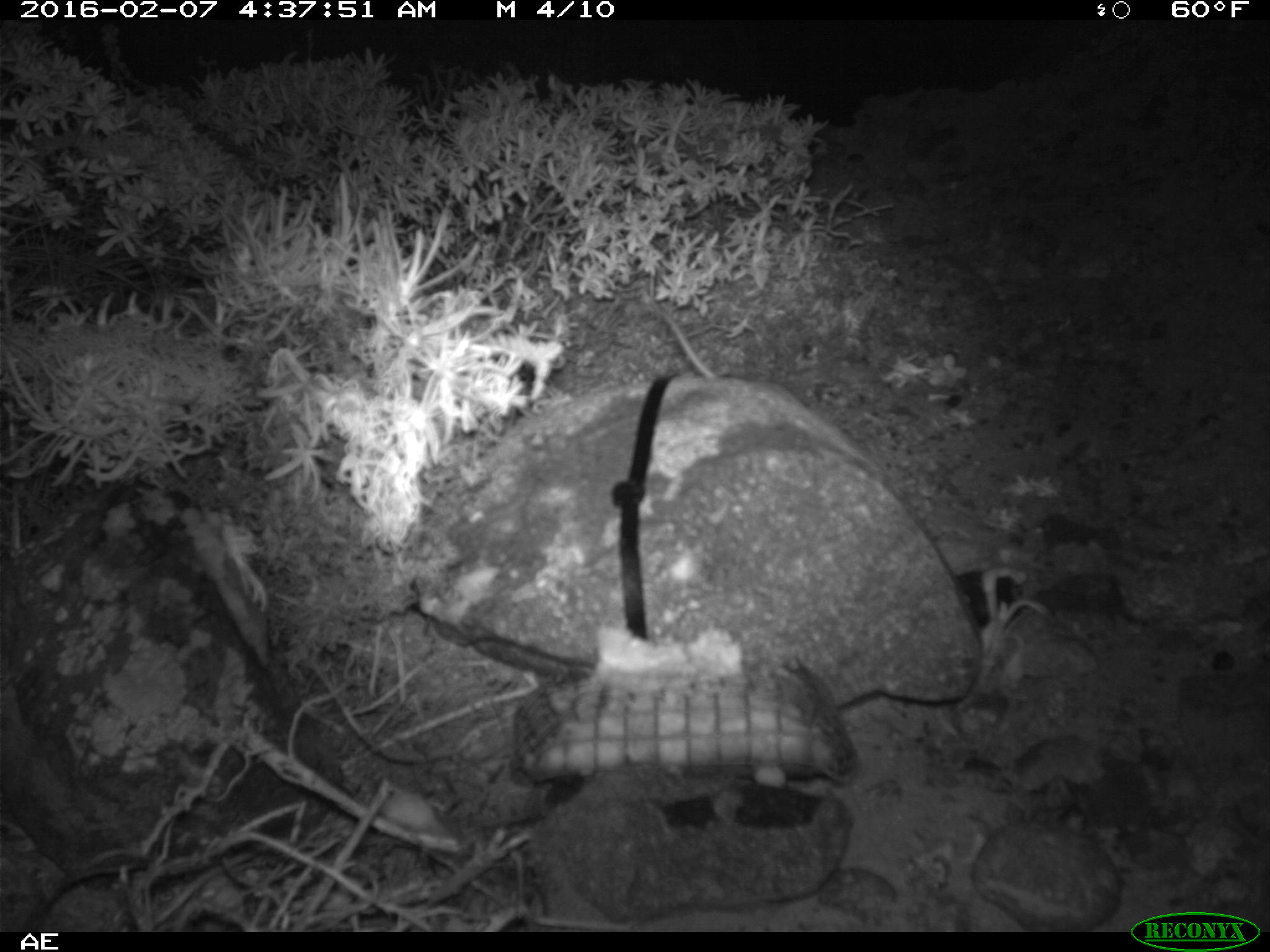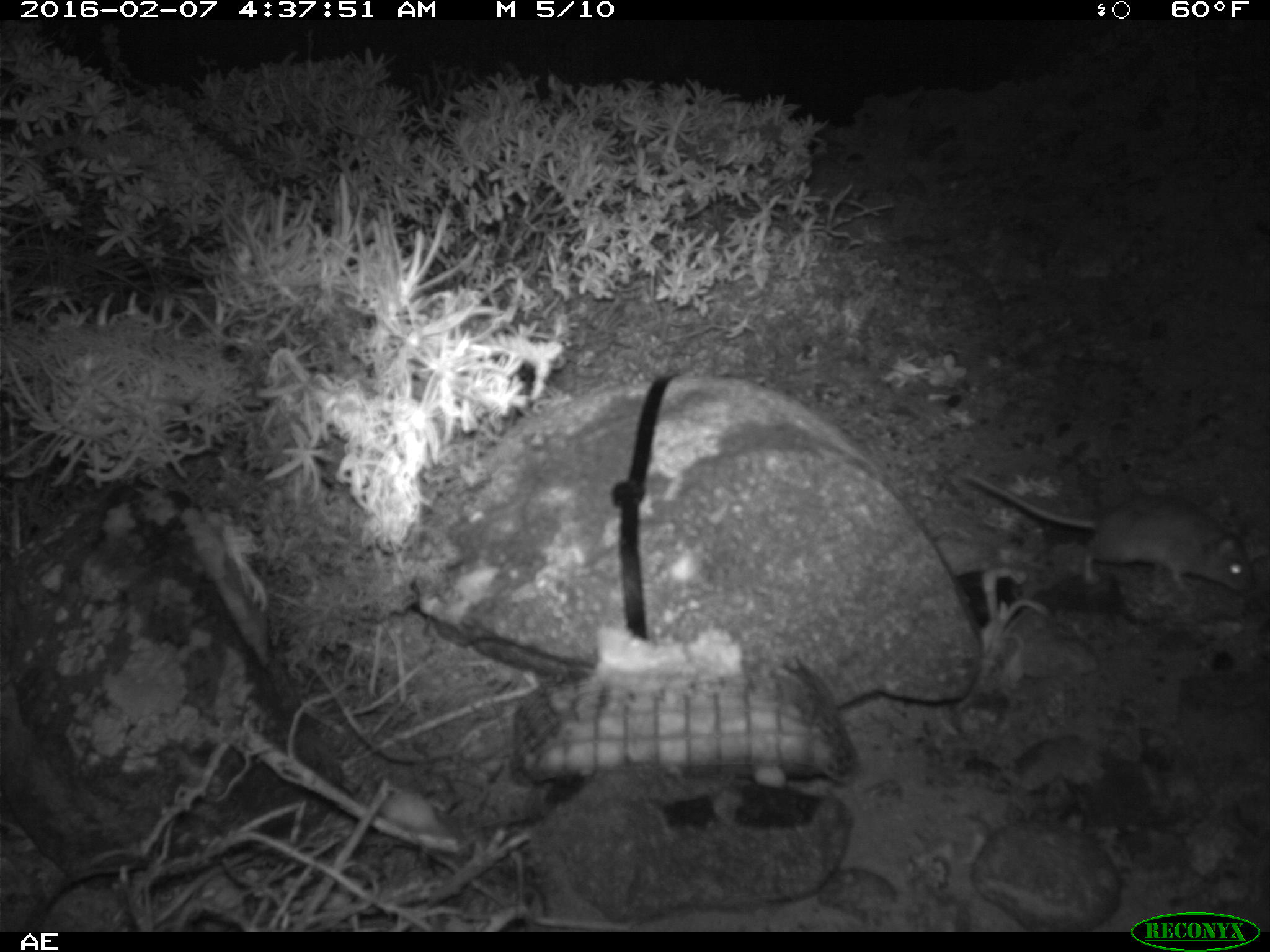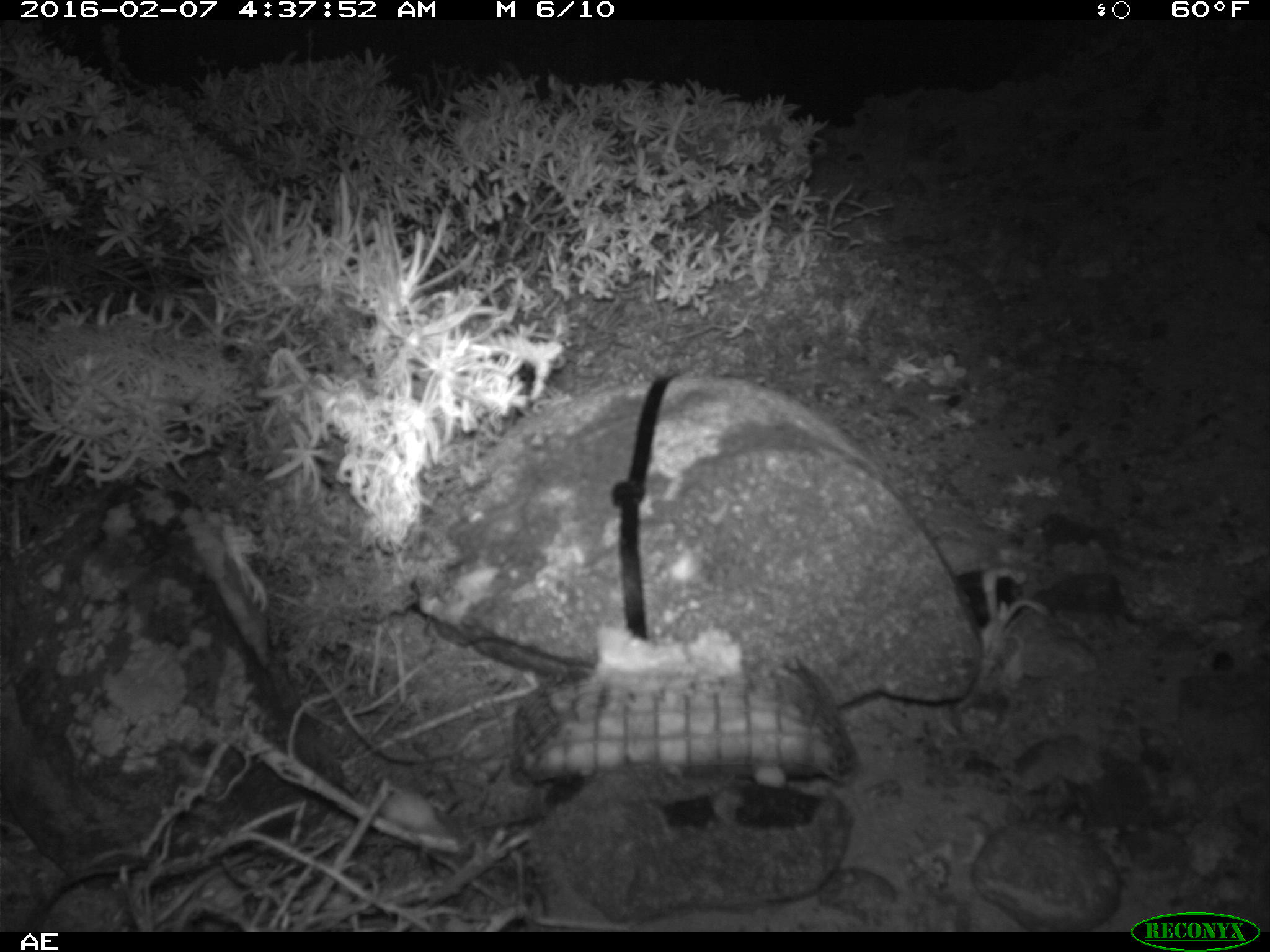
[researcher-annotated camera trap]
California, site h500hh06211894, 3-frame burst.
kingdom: Animalia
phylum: Chordata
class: Mammalia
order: Rodentia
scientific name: Rodentia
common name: rodent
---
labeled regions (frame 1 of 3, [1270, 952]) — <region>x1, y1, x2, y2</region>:
rodent: <region>654, 300, 719, 377</region>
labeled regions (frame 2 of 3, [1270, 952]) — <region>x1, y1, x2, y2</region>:
rodent: <region>963, 470, 1255, 595</region>